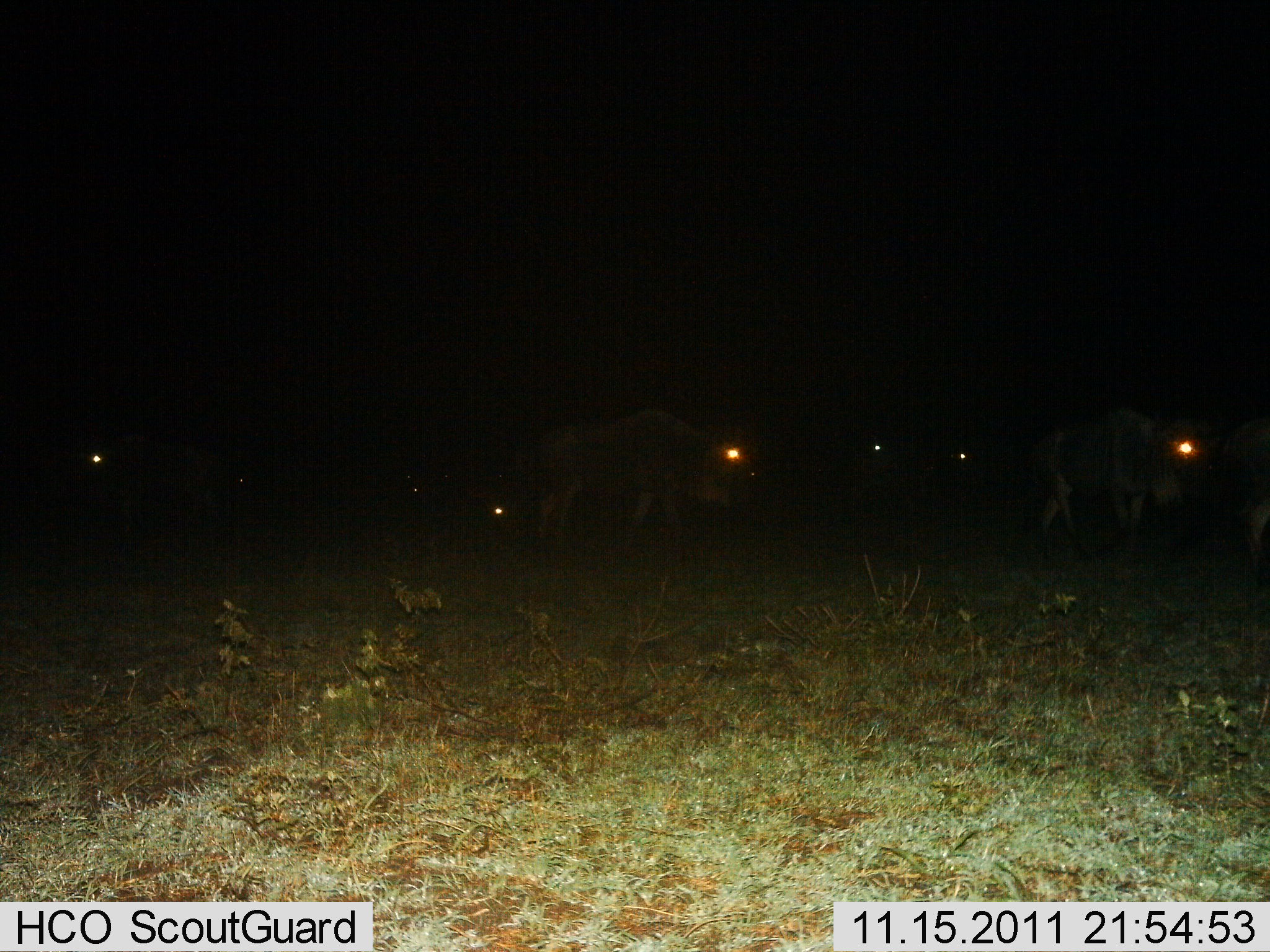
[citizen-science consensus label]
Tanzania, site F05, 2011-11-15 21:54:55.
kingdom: Animalia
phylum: Chordata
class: Mammalia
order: Artiodactyla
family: Bovidae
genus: Connochaetes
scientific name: Connochaetes taurinus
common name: blue wildebeest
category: wildebeest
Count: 8.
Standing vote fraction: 53%.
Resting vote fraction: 0%.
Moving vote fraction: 47%.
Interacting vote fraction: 7%.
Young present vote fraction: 0%.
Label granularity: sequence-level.